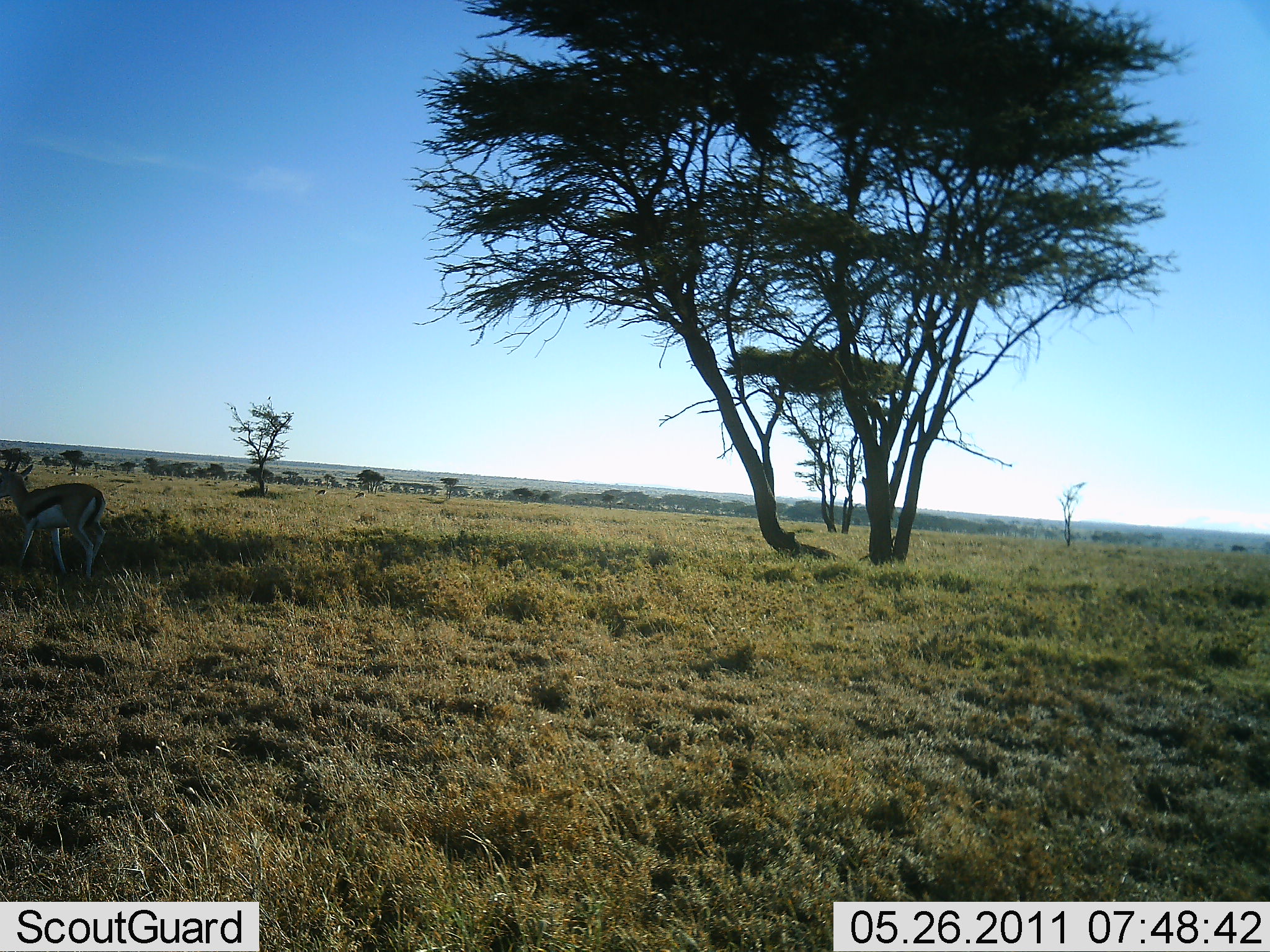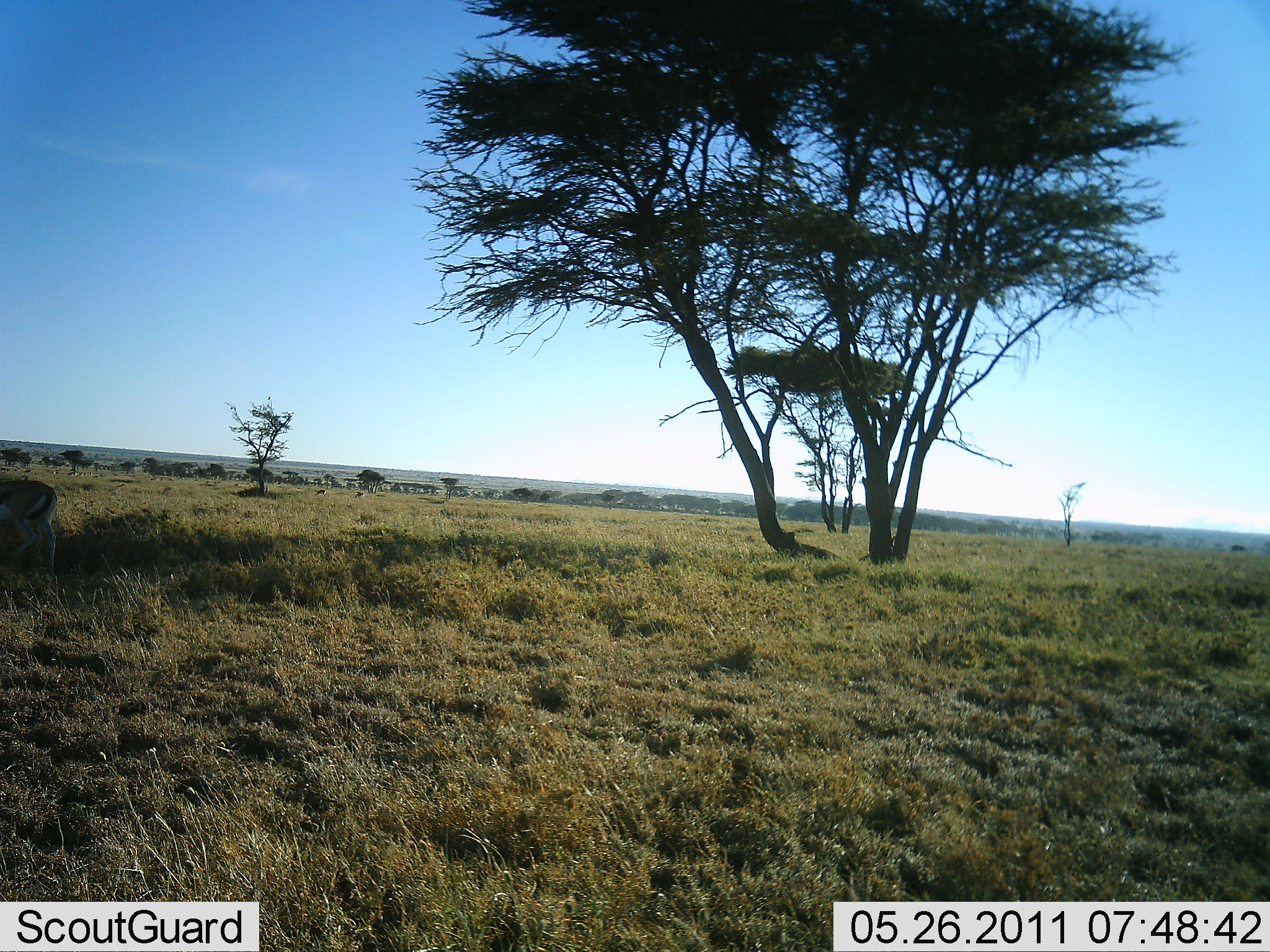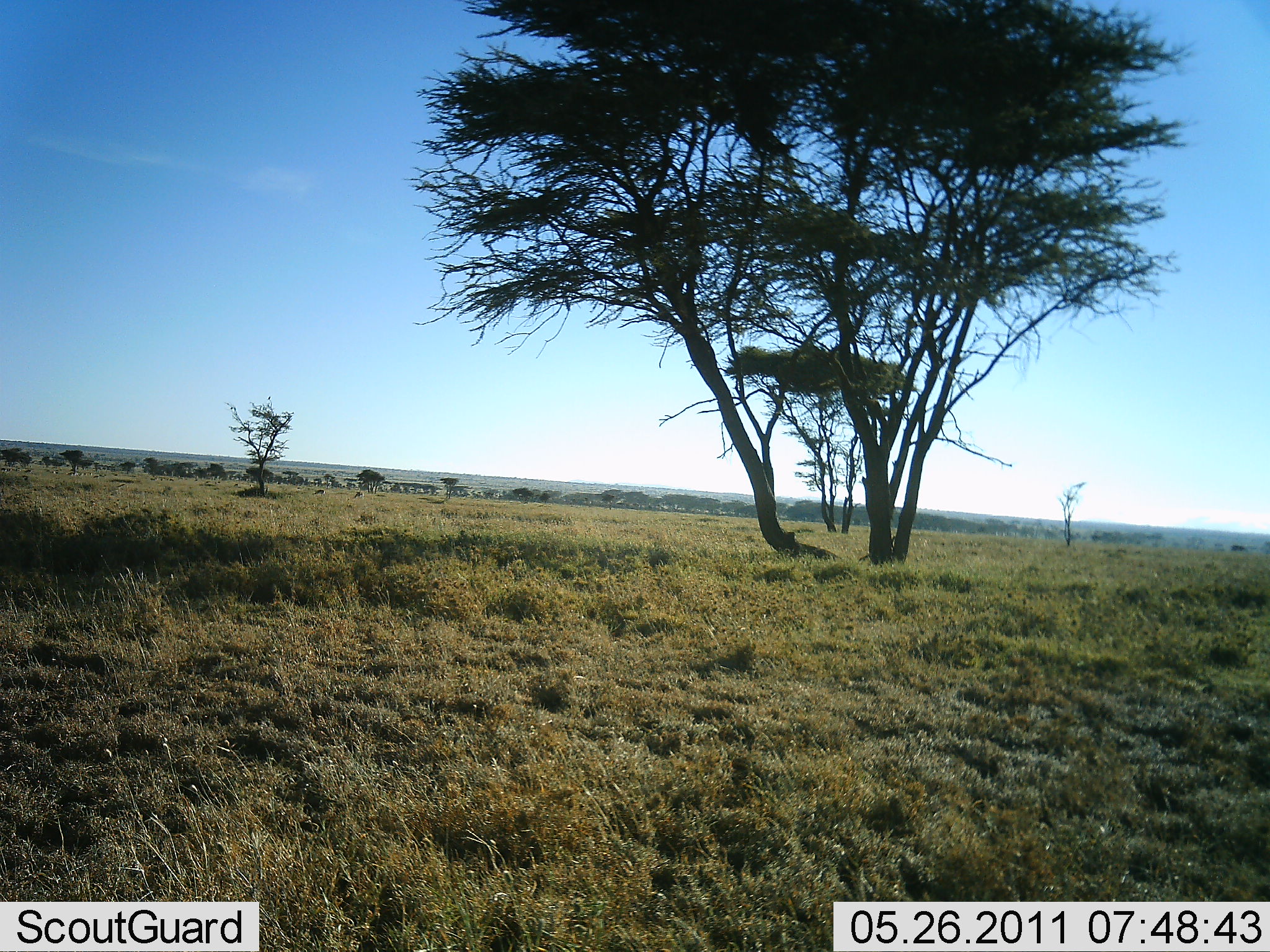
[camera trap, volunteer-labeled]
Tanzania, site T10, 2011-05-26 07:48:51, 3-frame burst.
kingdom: Animalia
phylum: Chordata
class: Mammalia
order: Artiodactyla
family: Bovidae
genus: Eudorcas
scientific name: Eudorcas thomsonii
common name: thomson's gazelle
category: gazellethomsons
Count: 1.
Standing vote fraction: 0%.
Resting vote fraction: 0%.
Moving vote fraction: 100%.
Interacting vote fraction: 0%.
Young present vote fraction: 0%.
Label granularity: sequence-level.